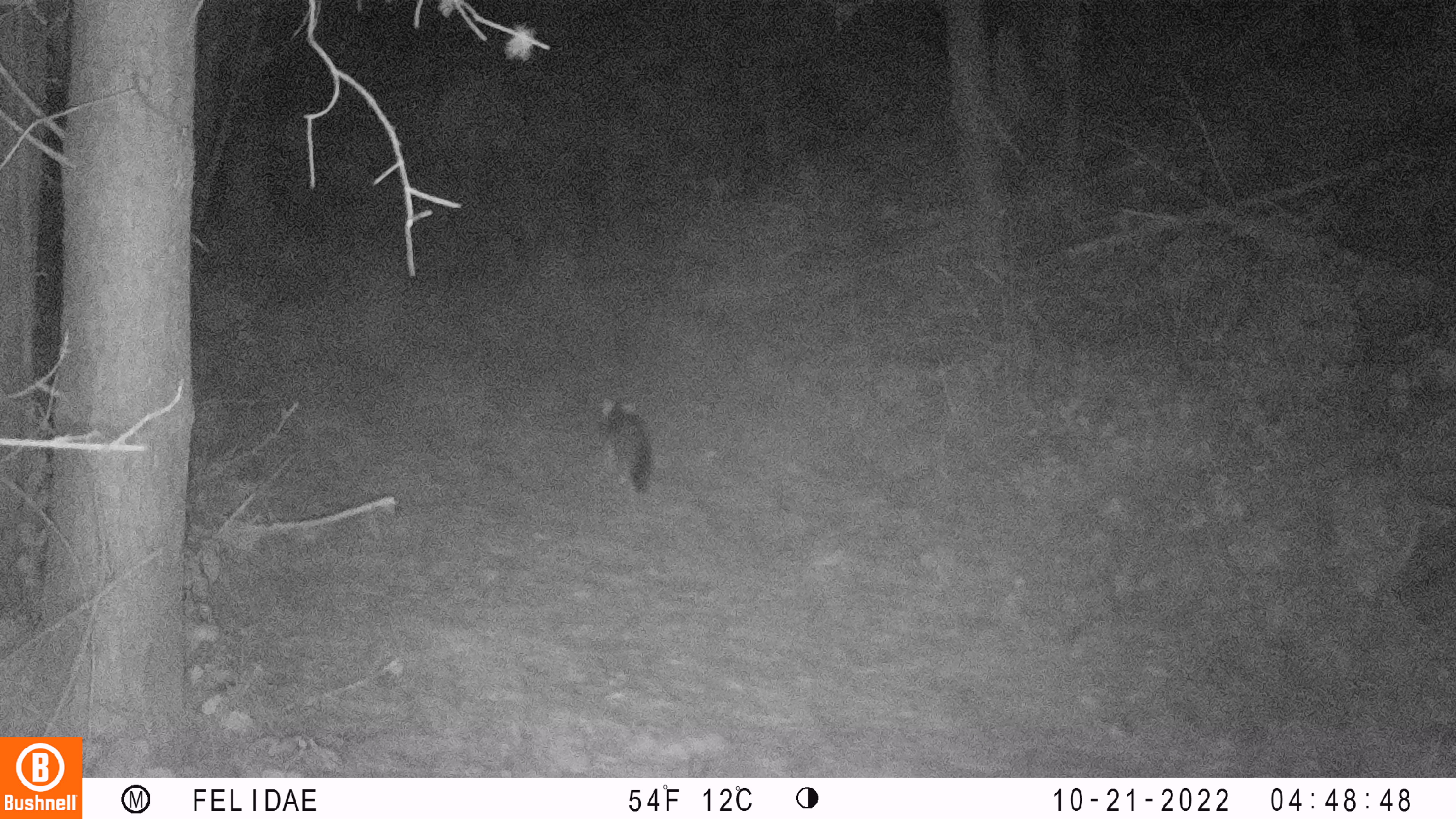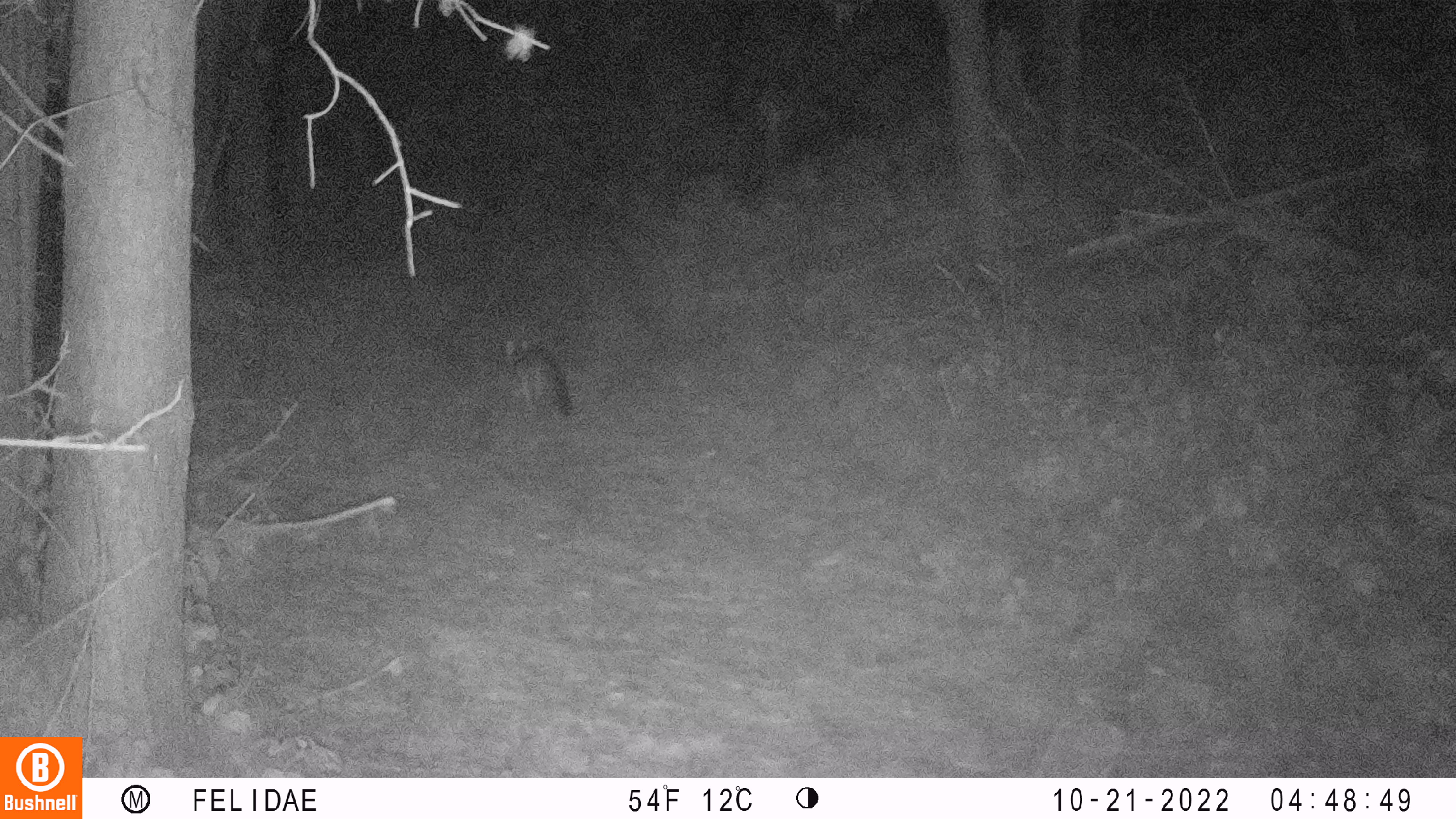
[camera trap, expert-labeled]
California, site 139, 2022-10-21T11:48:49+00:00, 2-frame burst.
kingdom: Animalia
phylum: Chordata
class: Mammalia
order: Carnivora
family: Canidae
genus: Urocyon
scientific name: Urocyon cinereoargenteus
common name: gray fox